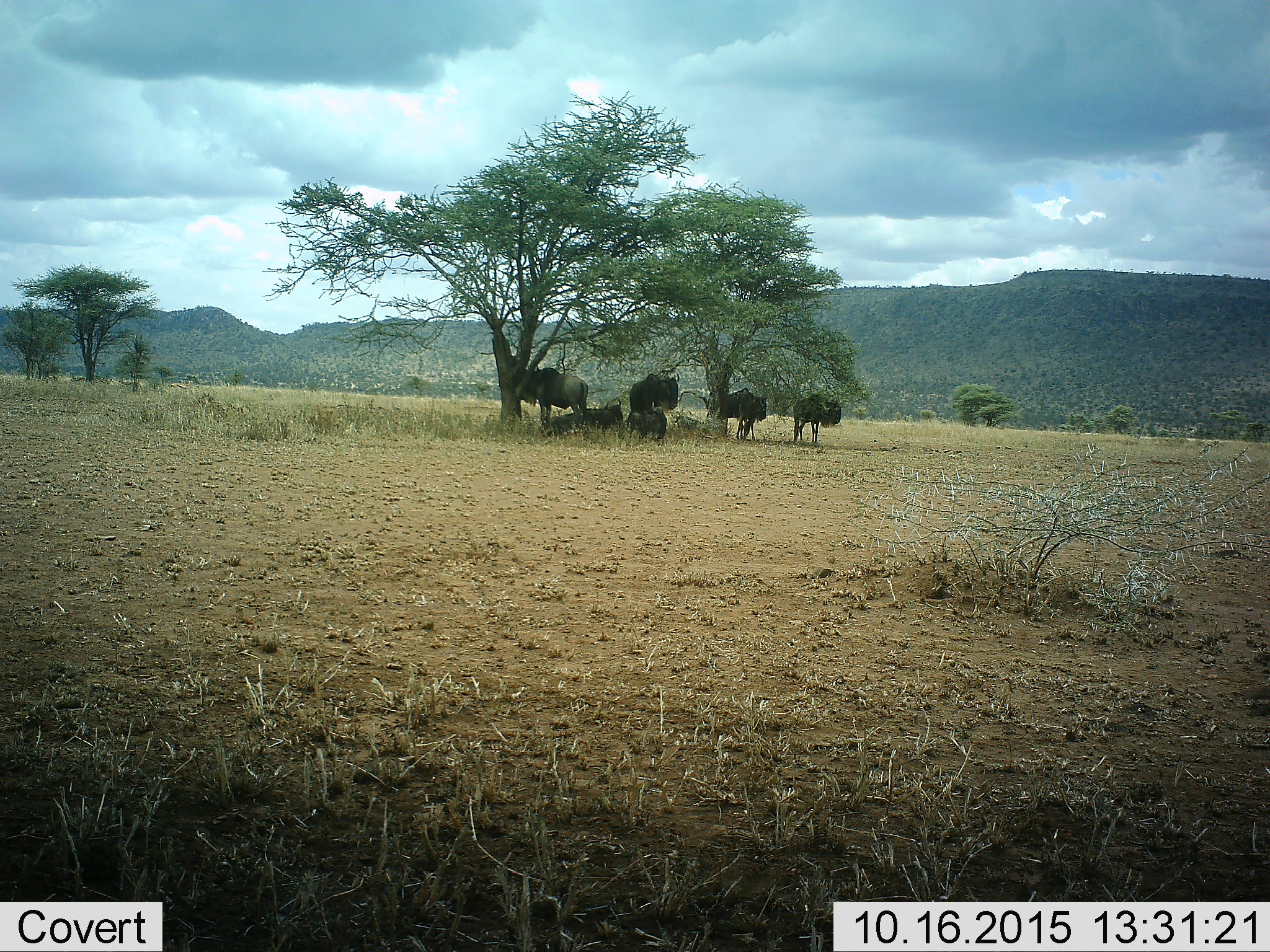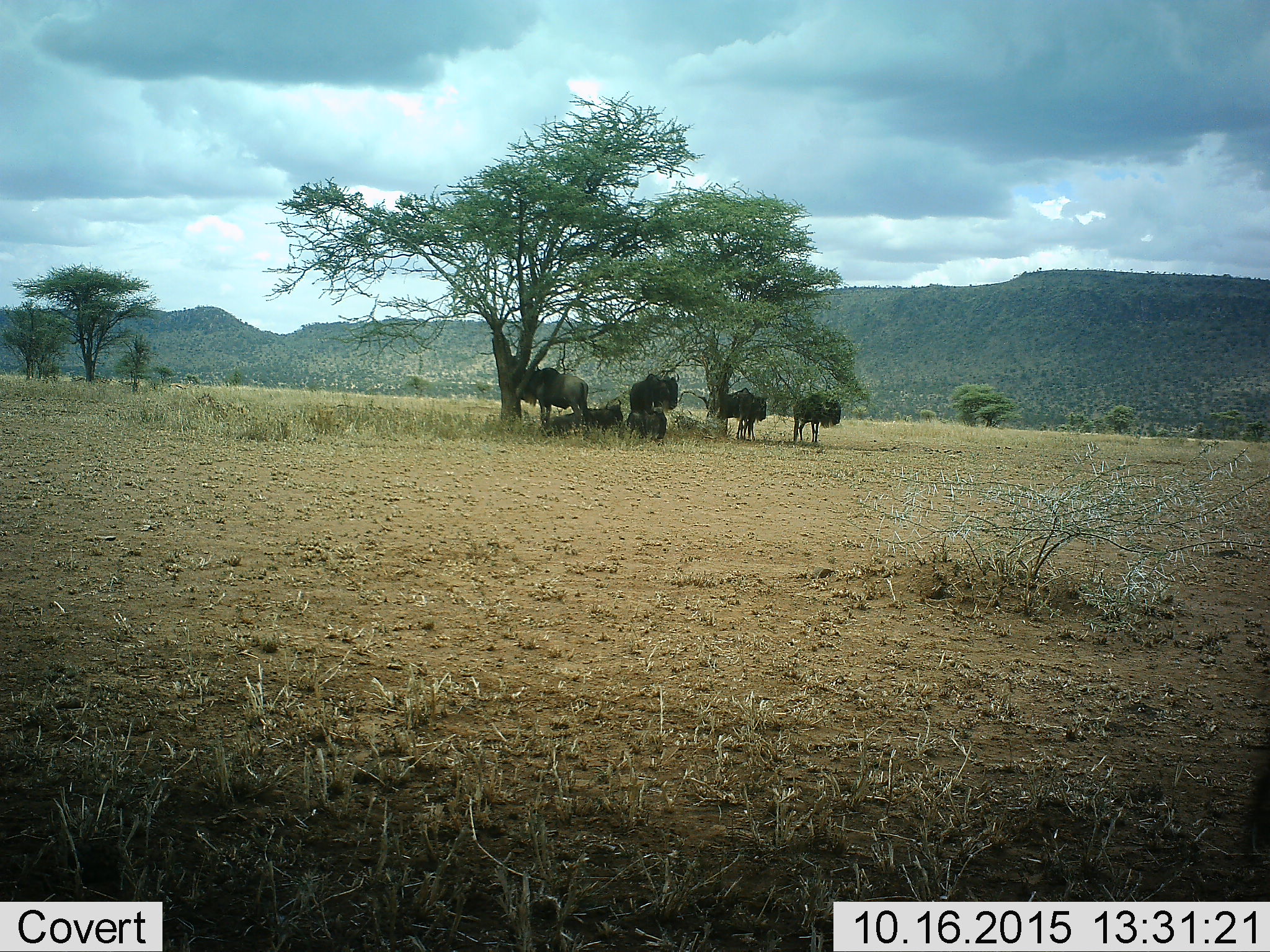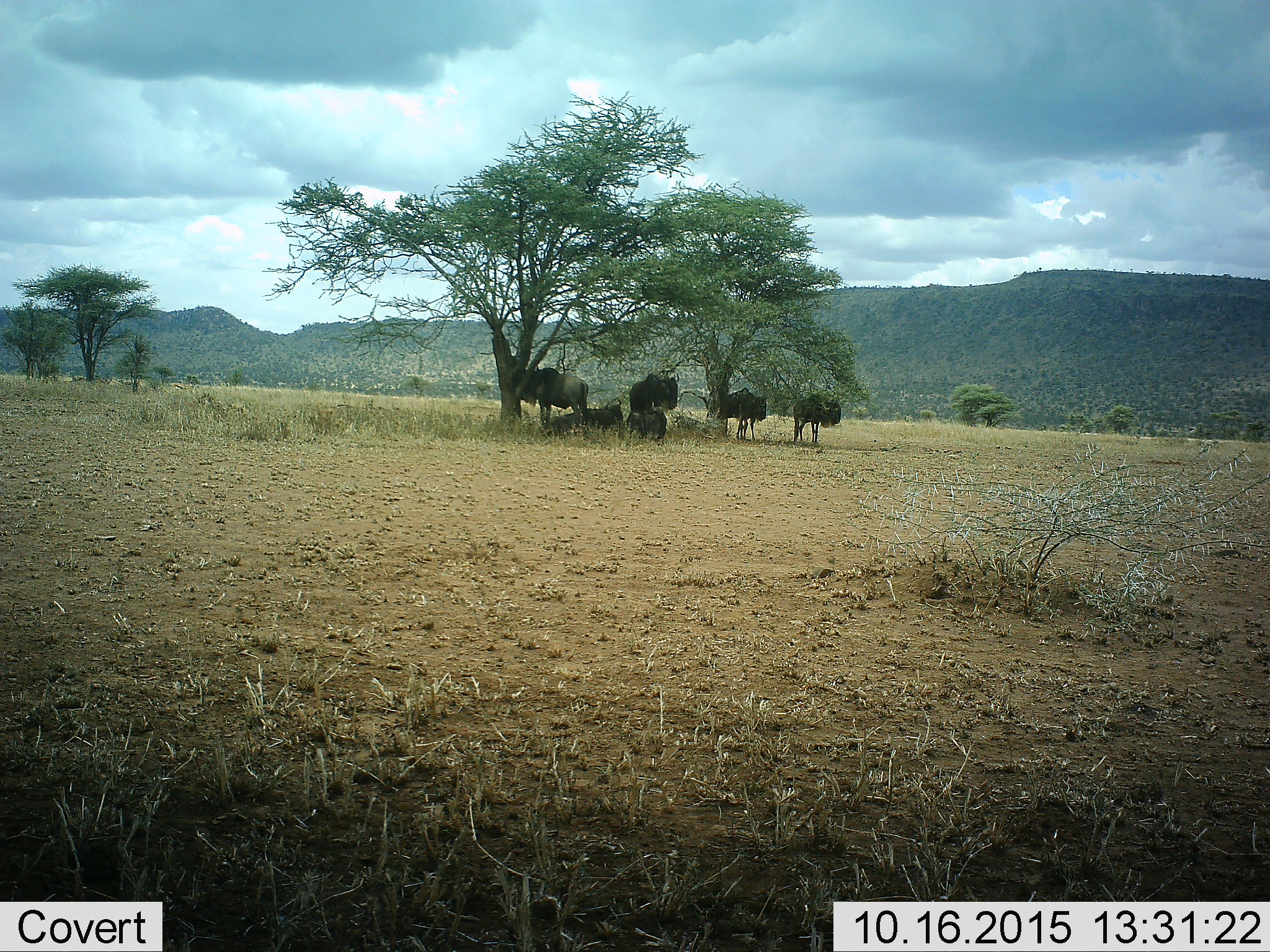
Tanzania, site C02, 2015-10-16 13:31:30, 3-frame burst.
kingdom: Animalia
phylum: Chordata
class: Mammalia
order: Artiodactyla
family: Bovidae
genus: Connochaetes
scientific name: Connochaetes taurinus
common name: blue wildebeest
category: wildebeest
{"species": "wildebeest (blue wildebeest) (Connochaetes taurinus)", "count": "6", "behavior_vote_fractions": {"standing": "65%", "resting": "71%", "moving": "0%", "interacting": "0%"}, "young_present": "12%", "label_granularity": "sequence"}